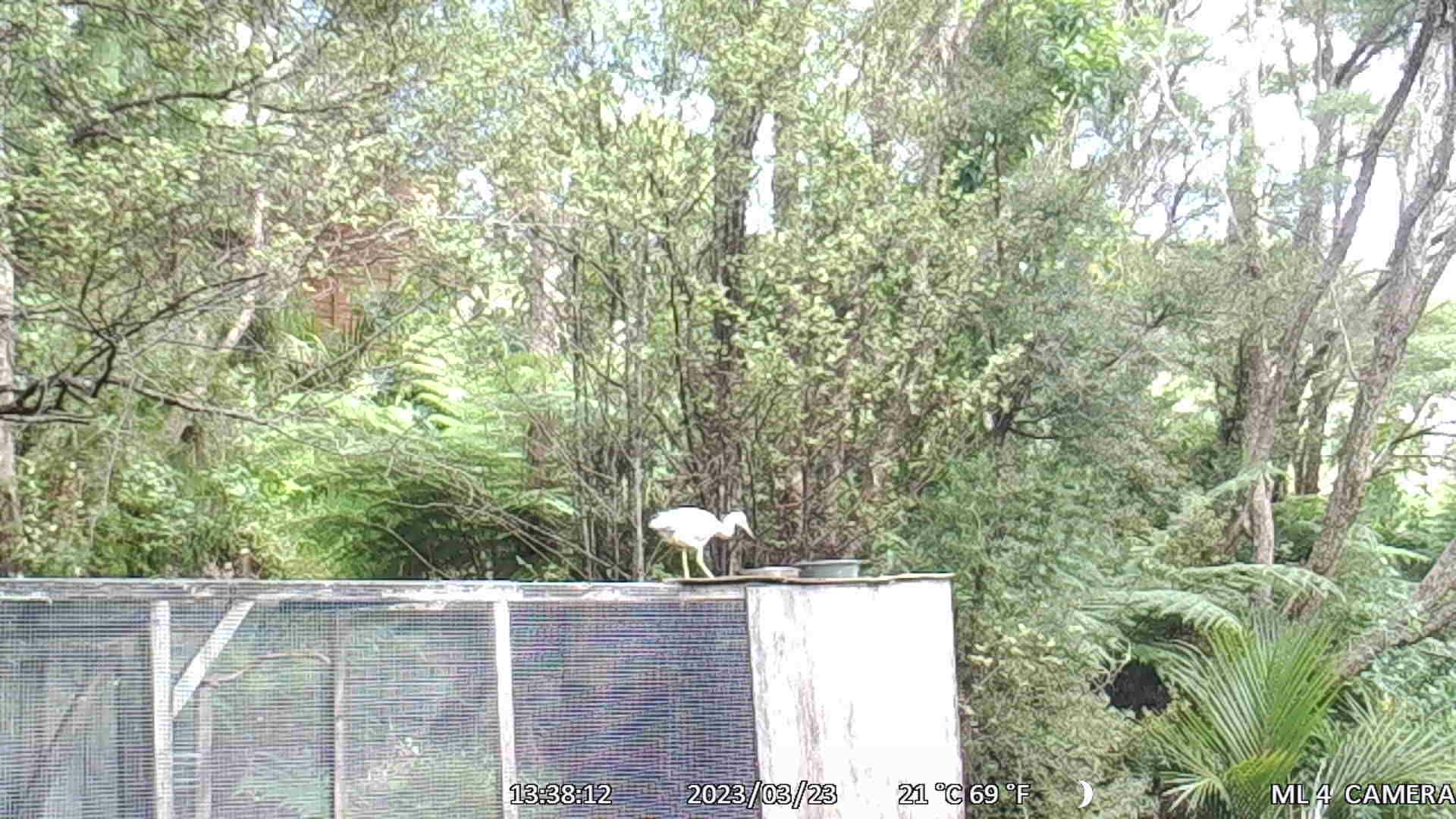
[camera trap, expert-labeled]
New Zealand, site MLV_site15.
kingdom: Animalia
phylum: Chordata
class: Aves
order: Pelecaniformes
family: Ardeidae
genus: Egretta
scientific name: Egretta novaehollandiae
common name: white-faced heron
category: white faced heron